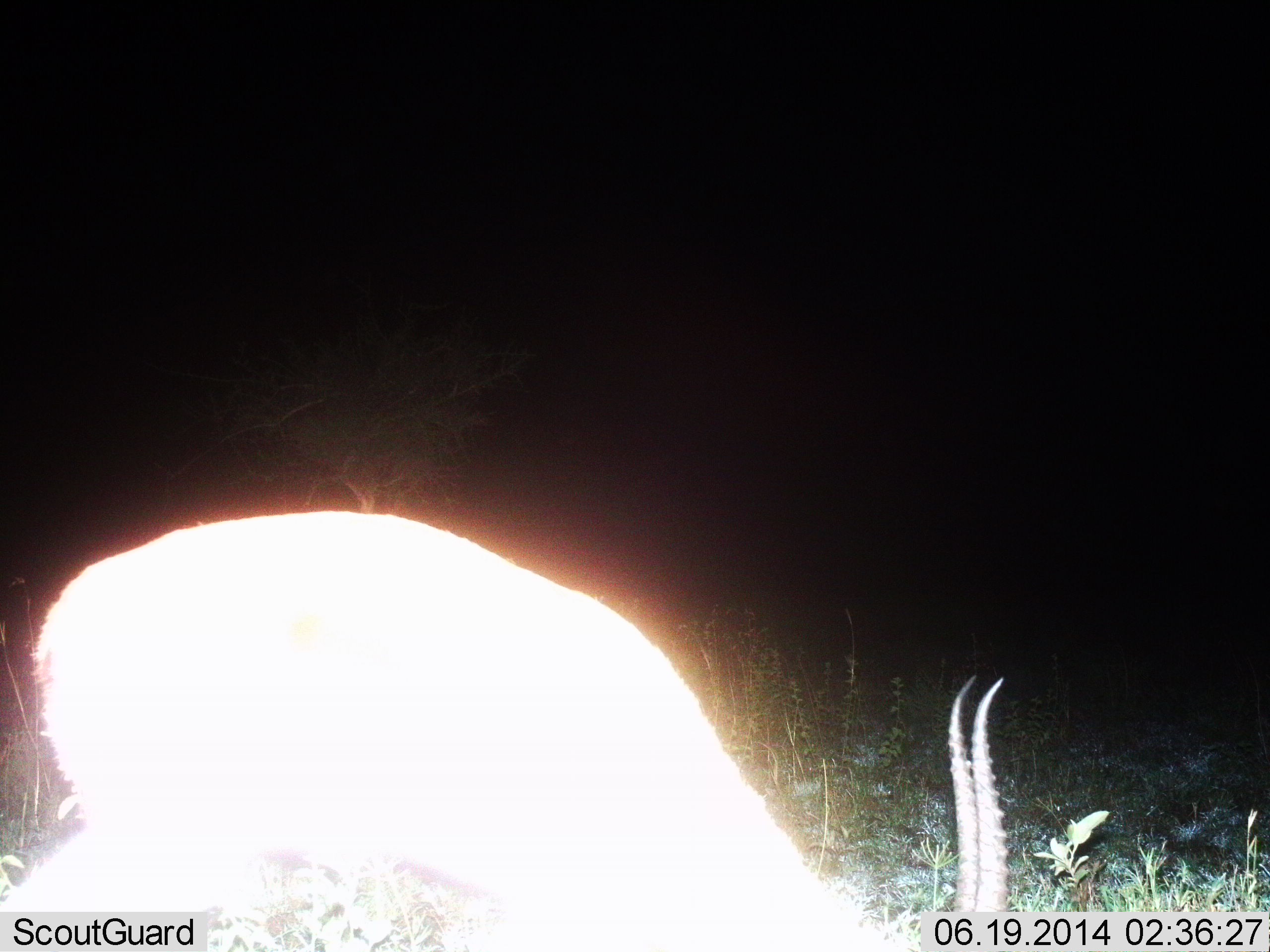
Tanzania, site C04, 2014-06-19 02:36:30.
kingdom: Animalia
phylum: Chordata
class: Mammalia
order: Artiodactyla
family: Bovidae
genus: Eudorcas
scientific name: Eudorcas thomsonii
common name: thomson's gazelle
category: gazellethomsons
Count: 1.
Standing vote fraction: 10%.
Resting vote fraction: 10%.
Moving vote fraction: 0%.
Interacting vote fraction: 0%.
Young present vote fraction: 0%.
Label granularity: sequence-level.